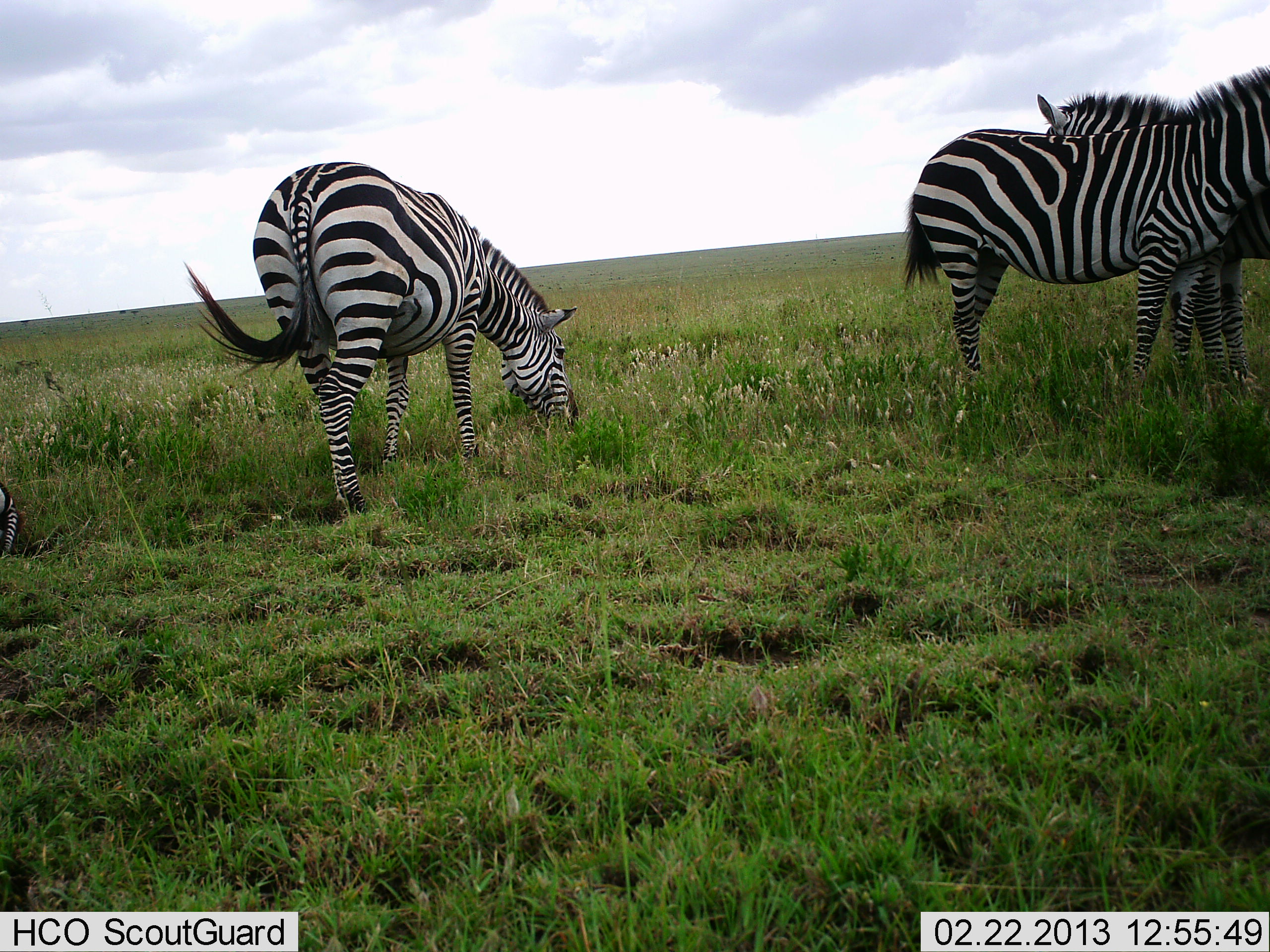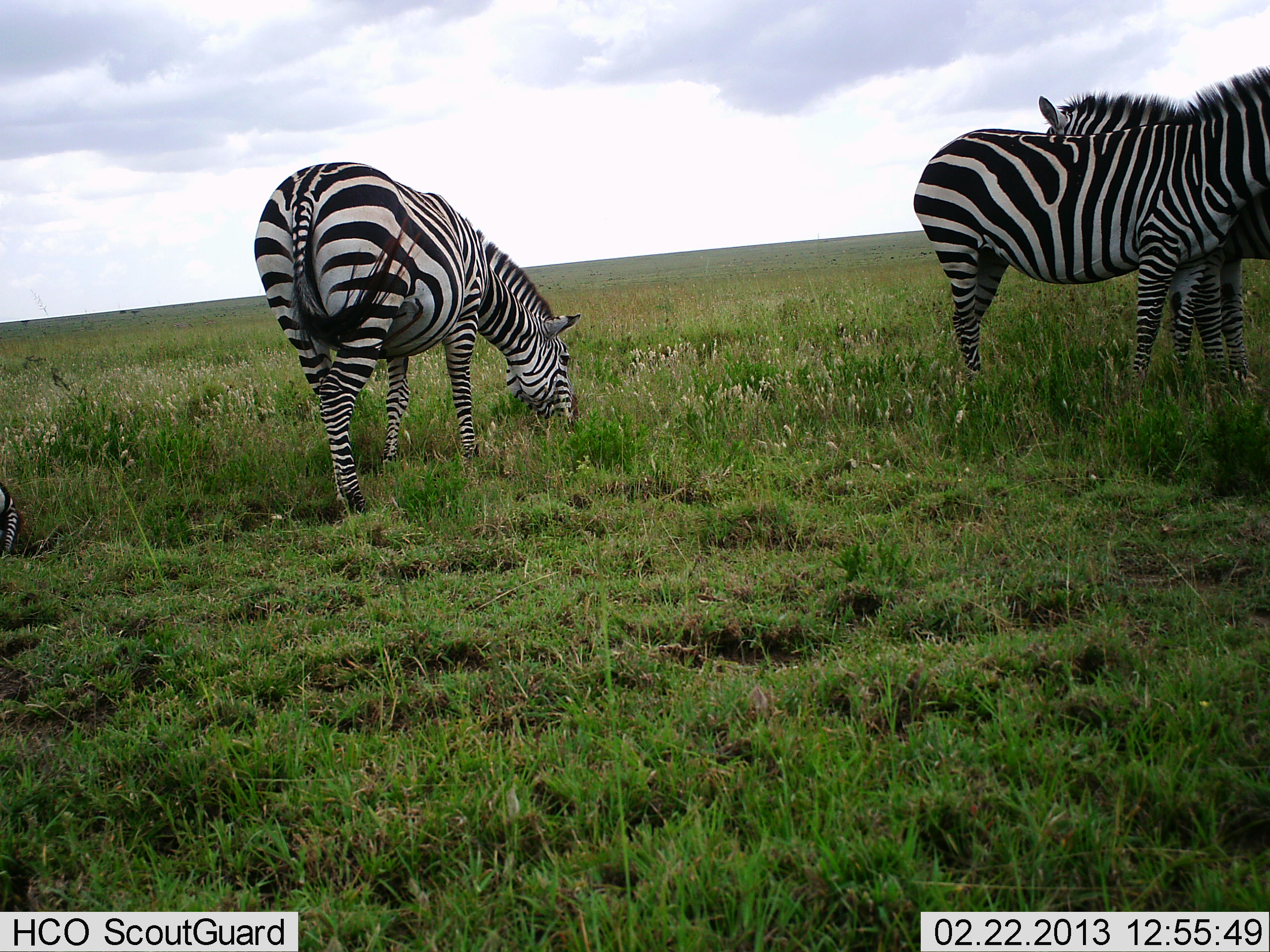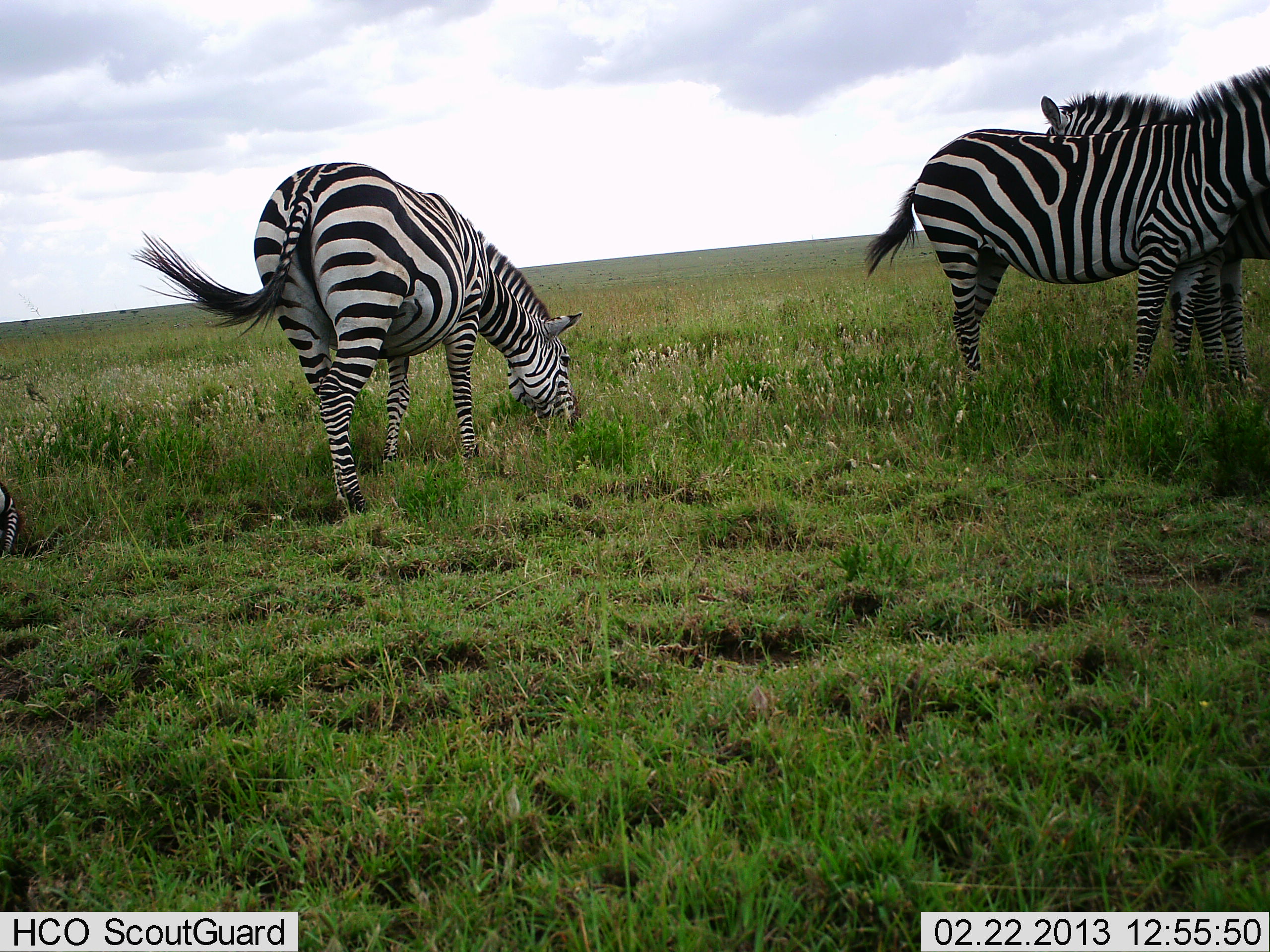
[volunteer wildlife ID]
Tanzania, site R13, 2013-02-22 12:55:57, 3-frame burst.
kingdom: Animalia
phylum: Chordata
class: Mammalia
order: Perissodactyla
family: Equidae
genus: Equus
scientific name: Equus quagga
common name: plains zebra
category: zebra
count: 3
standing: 74%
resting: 19%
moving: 6%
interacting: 16%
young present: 3%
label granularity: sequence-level